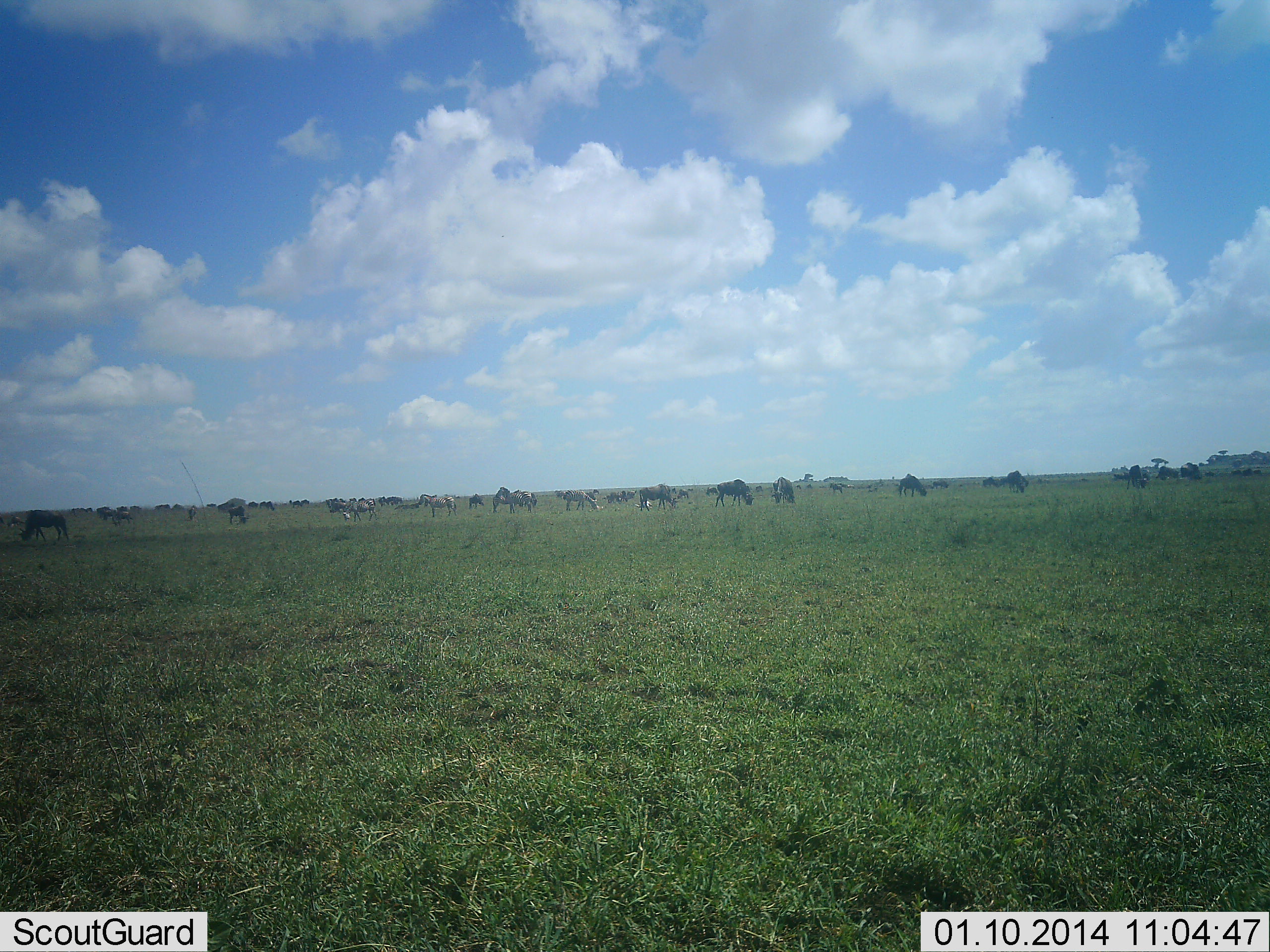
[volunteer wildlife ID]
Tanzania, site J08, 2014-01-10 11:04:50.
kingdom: Animalia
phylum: Chordata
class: Mammalia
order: Artiodactyla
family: Bovidae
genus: Connochaetes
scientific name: Connochaetes taurinus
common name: blue wildebeest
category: wildebeest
Wildebeest (blue wildebeest) (Connochaetes taurinus), count 11-50. Behavior (volunteer vote fractions): standing 69%, resting 15%, moving 8%, interacting 8%. Young present (vote fraction): 0%. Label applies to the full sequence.